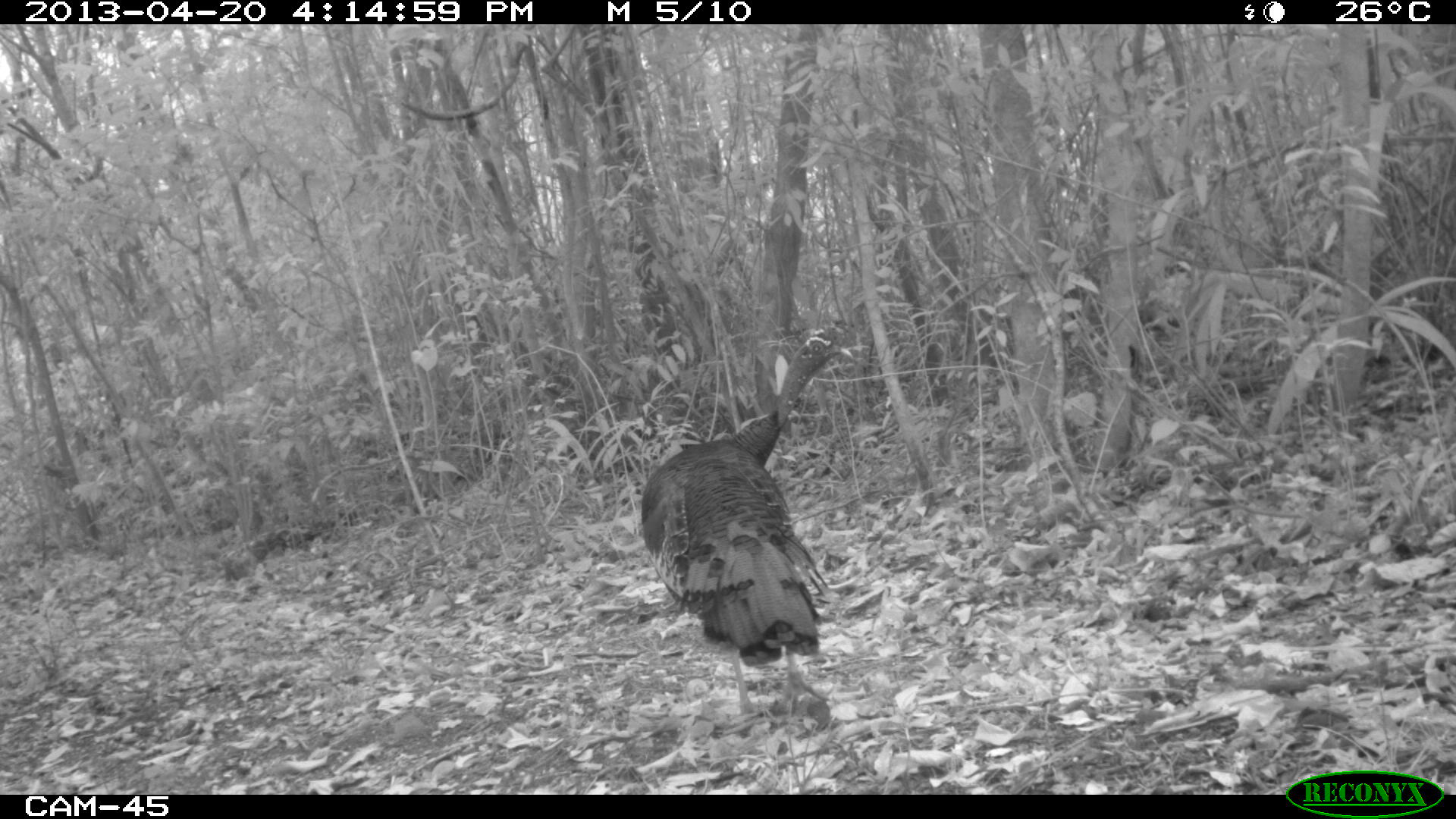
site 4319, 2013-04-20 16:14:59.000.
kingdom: Animalia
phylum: Chordata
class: Aves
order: Galliformes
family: Phasianidae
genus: Meleagris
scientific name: Meleagris ocellata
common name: ocellated turkey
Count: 1.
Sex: male.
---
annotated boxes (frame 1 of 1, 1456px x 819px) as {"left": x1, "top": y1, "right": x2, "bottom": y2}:
meleagris ocellata: {"left": 639, "top": 331, "right": 855, "bottom": 729}